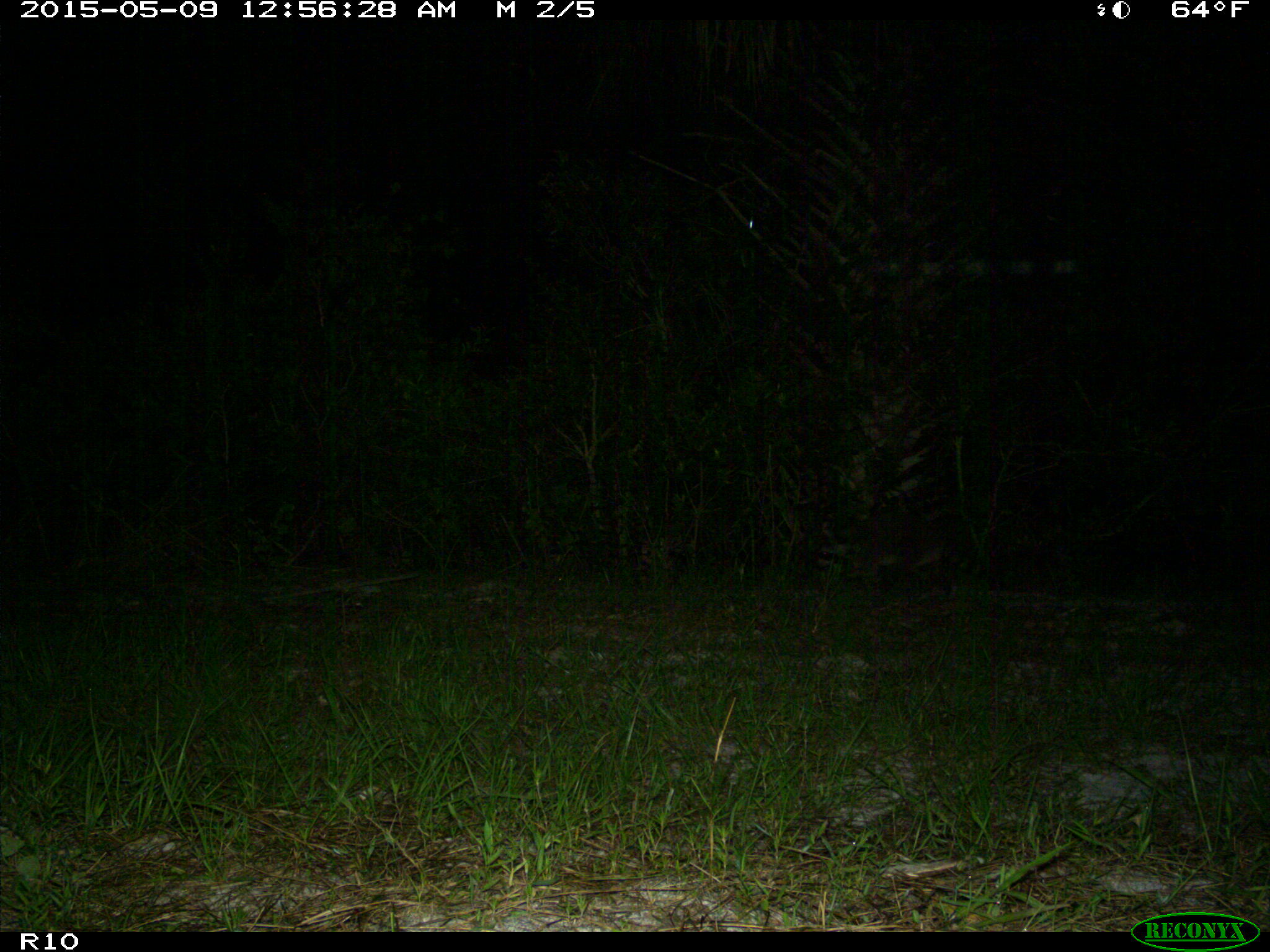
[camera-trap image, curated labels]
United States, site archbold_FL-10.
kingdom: Animalia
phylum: Chordata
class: Mammalia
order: Carnivora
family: Procyonidae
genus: Procyon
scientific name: Procyon lotor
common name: common raccoon